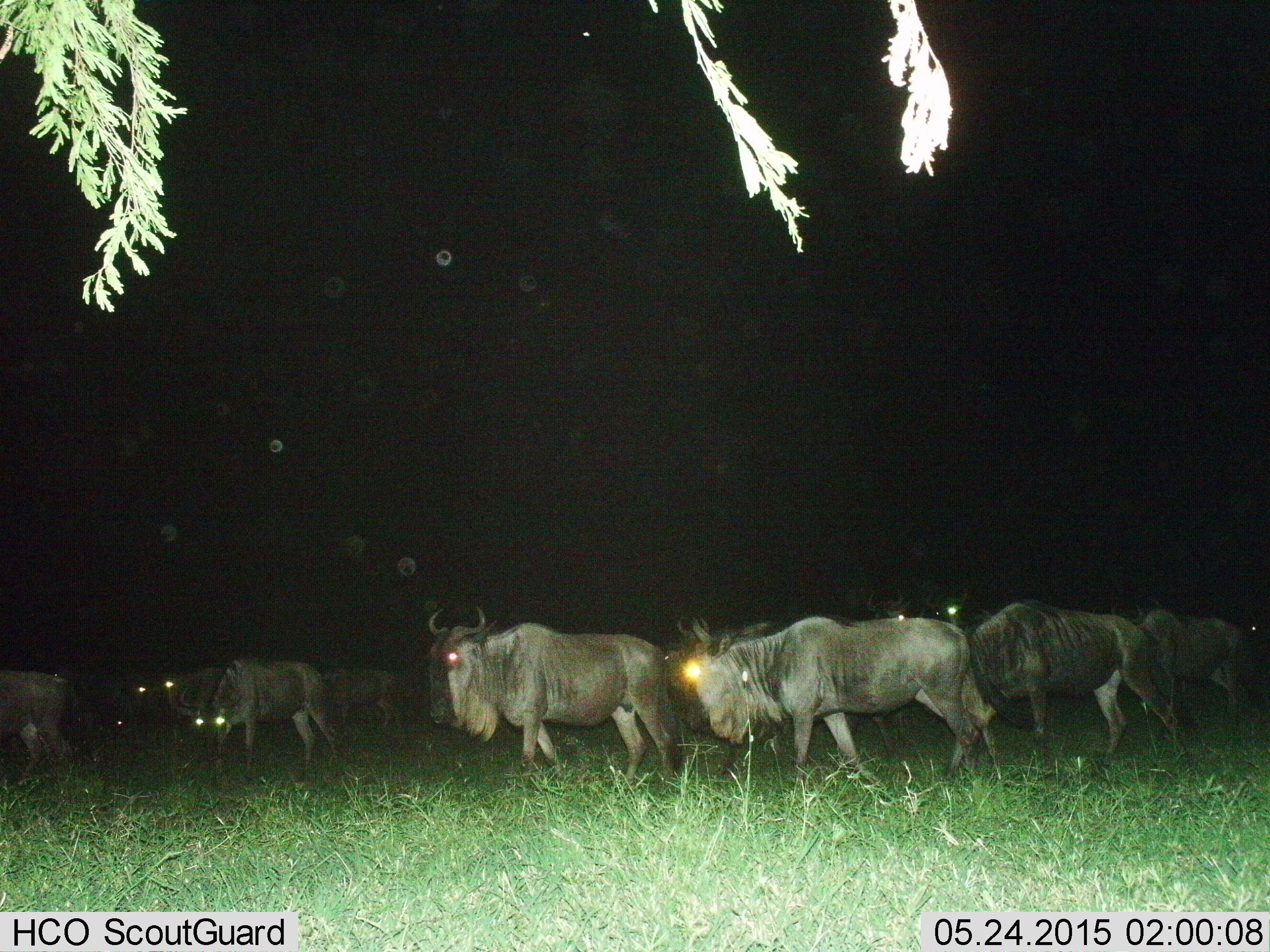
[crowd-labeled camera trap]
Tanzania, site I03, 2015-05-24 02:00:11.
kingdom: Animalia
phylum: Chordata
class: Mammalia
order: Artiodactyla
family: Bovidae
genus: Connochaetes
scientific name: Connochaetes taurinus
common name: blue wildebeest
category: wildebeest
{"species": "wildebeest (blue wildebeest) (Connochaetes taurinus)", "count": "11-50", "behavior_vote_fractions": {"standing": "70%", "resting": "20%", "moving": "90%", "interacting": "20%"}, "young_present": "20%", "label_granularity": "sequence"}